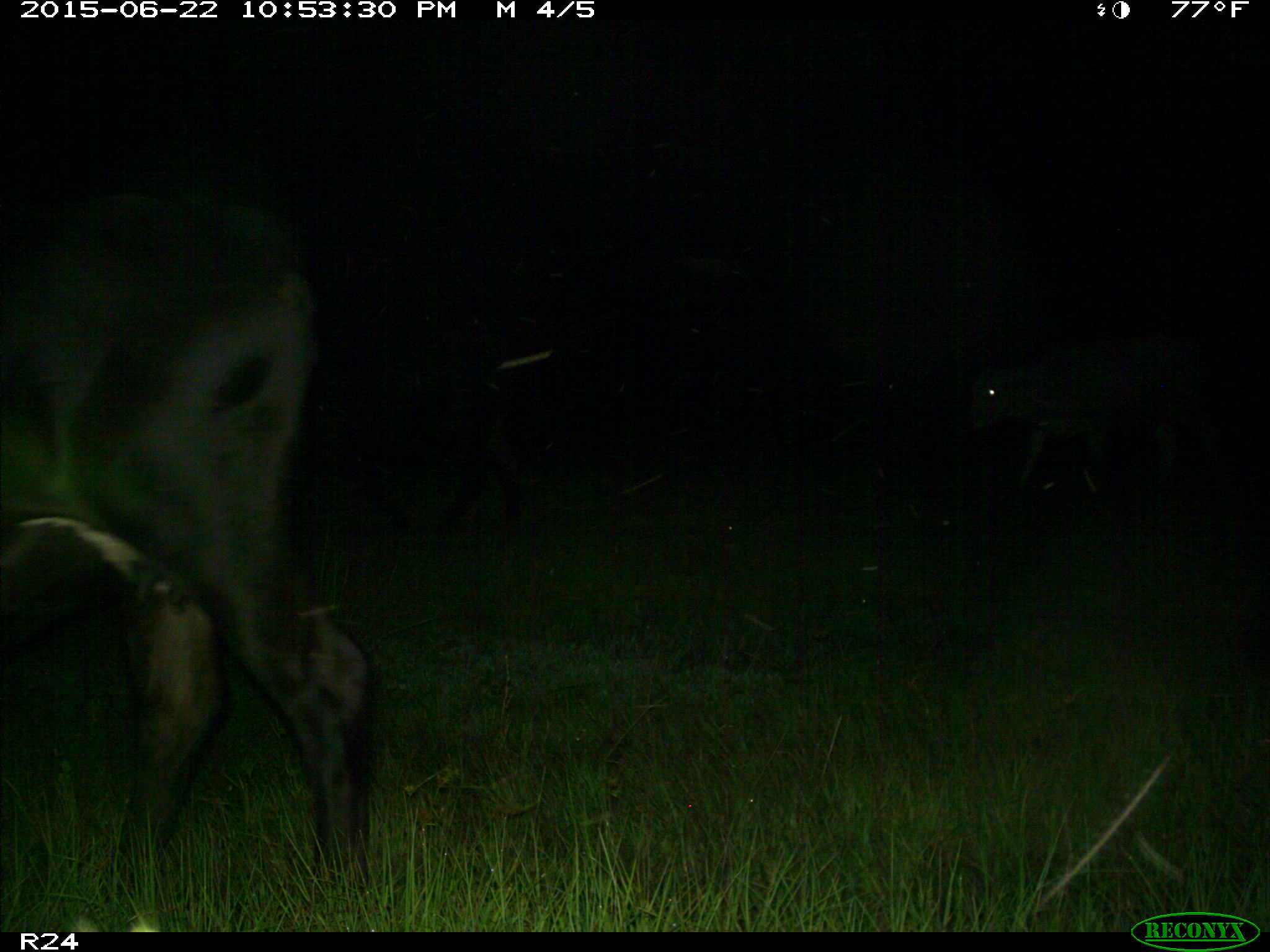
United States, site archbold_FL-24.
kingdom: Animalia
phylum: Chordata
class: Mammalia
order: Artiodactyla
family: Bovidae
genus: Bos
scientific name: Bos taurus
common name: domestic cow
Bos taurus (domestic cow).